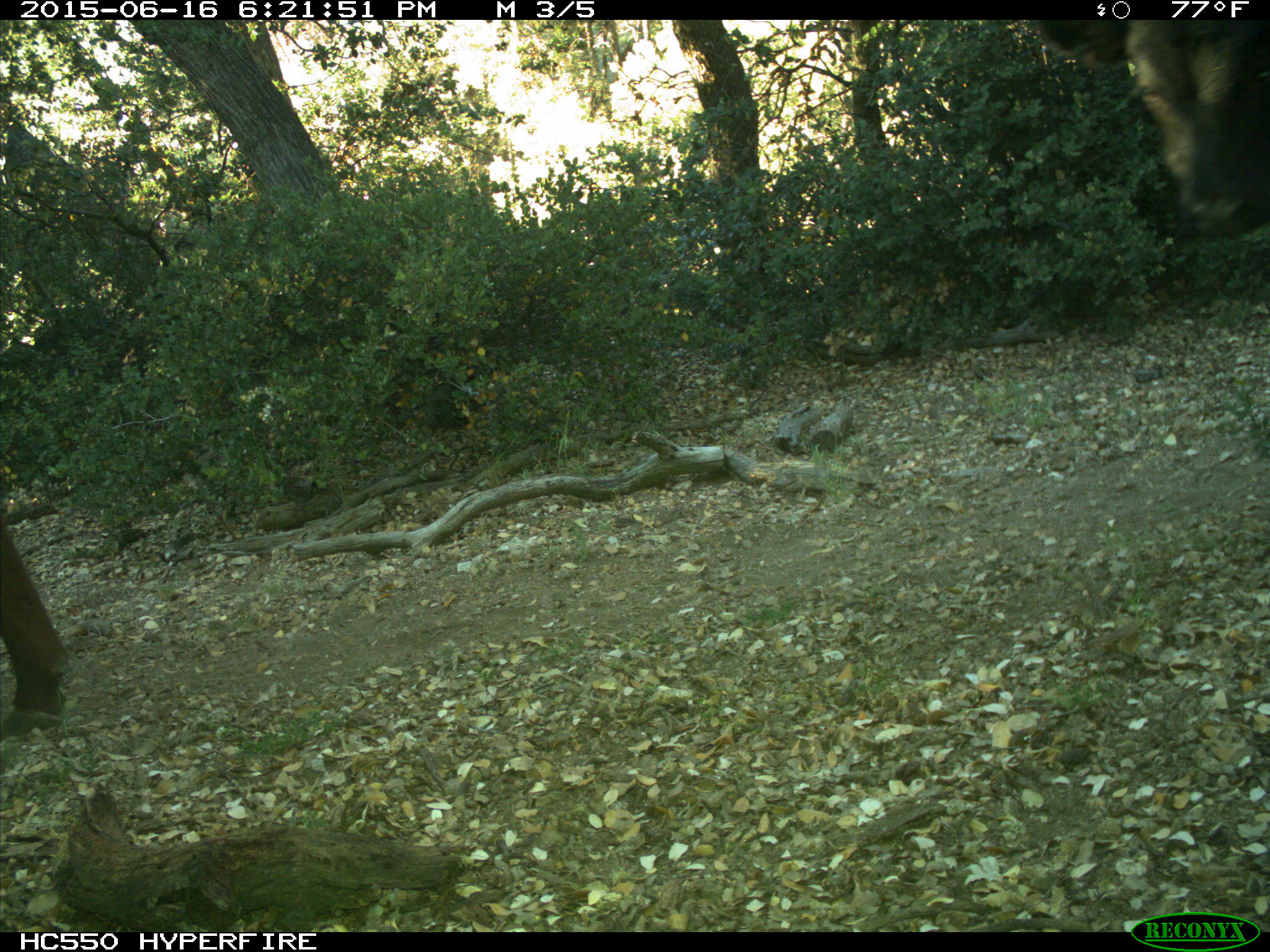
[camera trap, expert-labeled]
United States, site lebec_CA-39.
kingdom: Animalia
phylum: Chordata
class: Mammalia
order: Artiodactyla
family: Bovidae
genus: Bos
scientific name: Bos taurus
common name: domestic cow